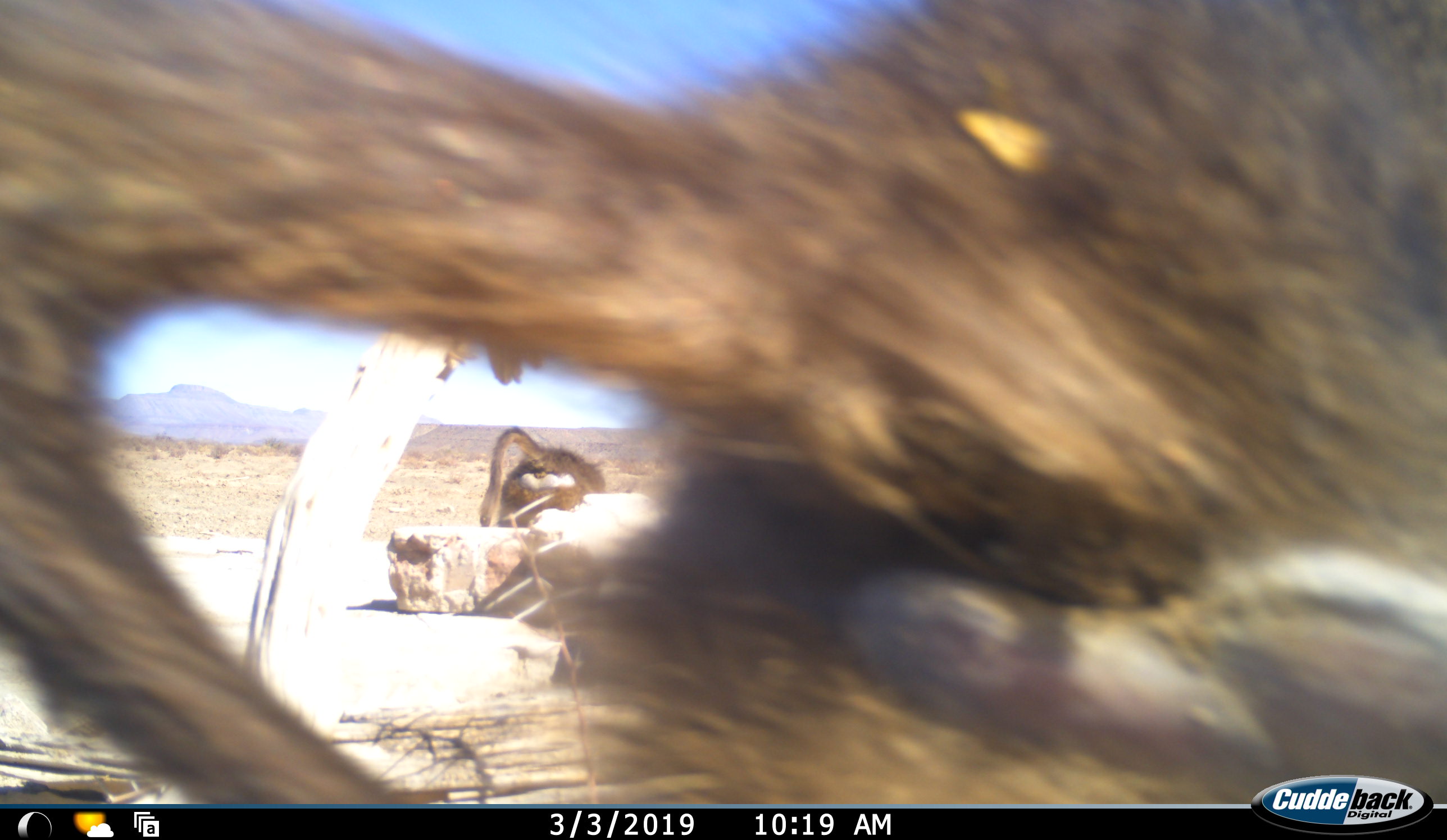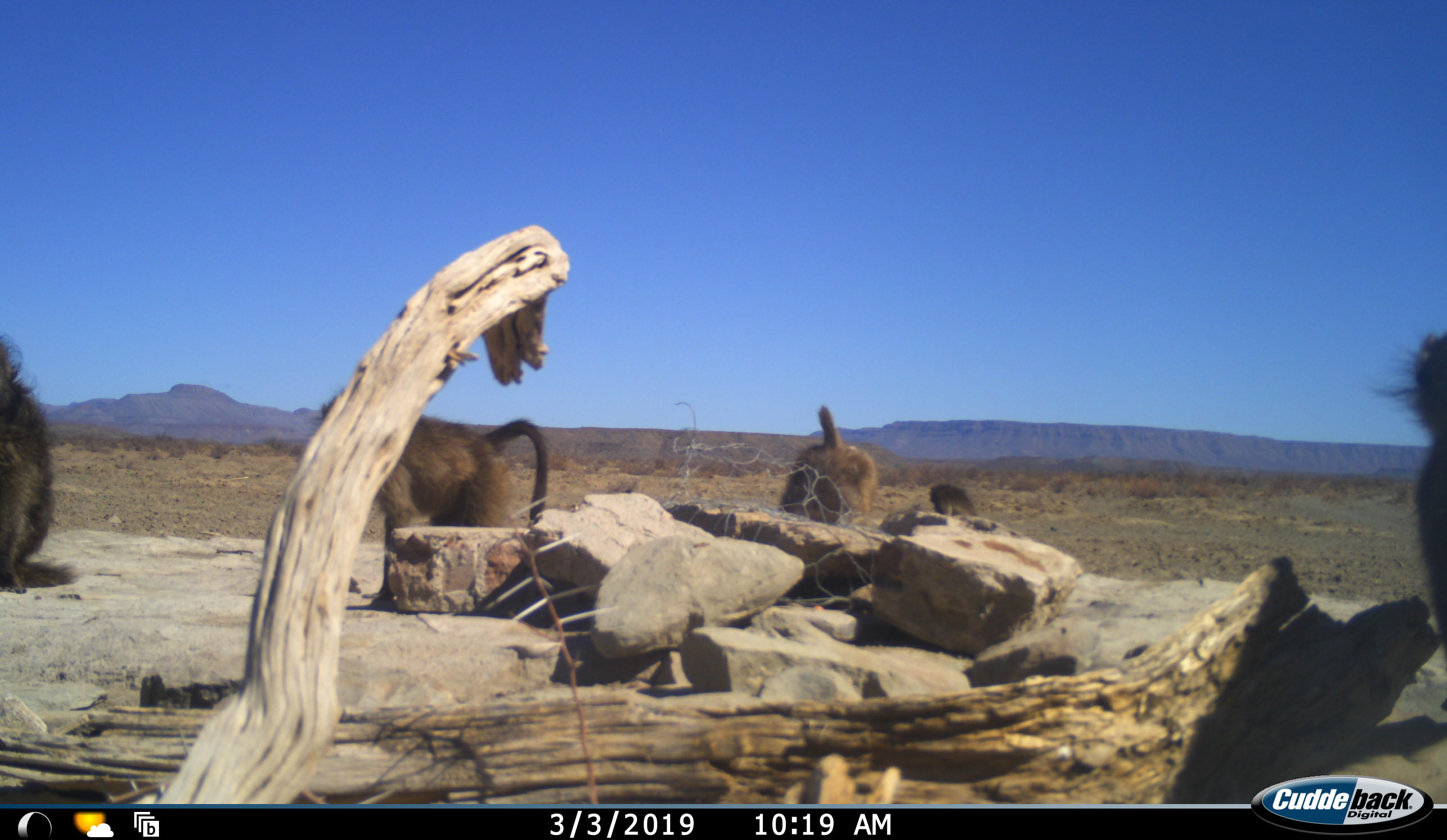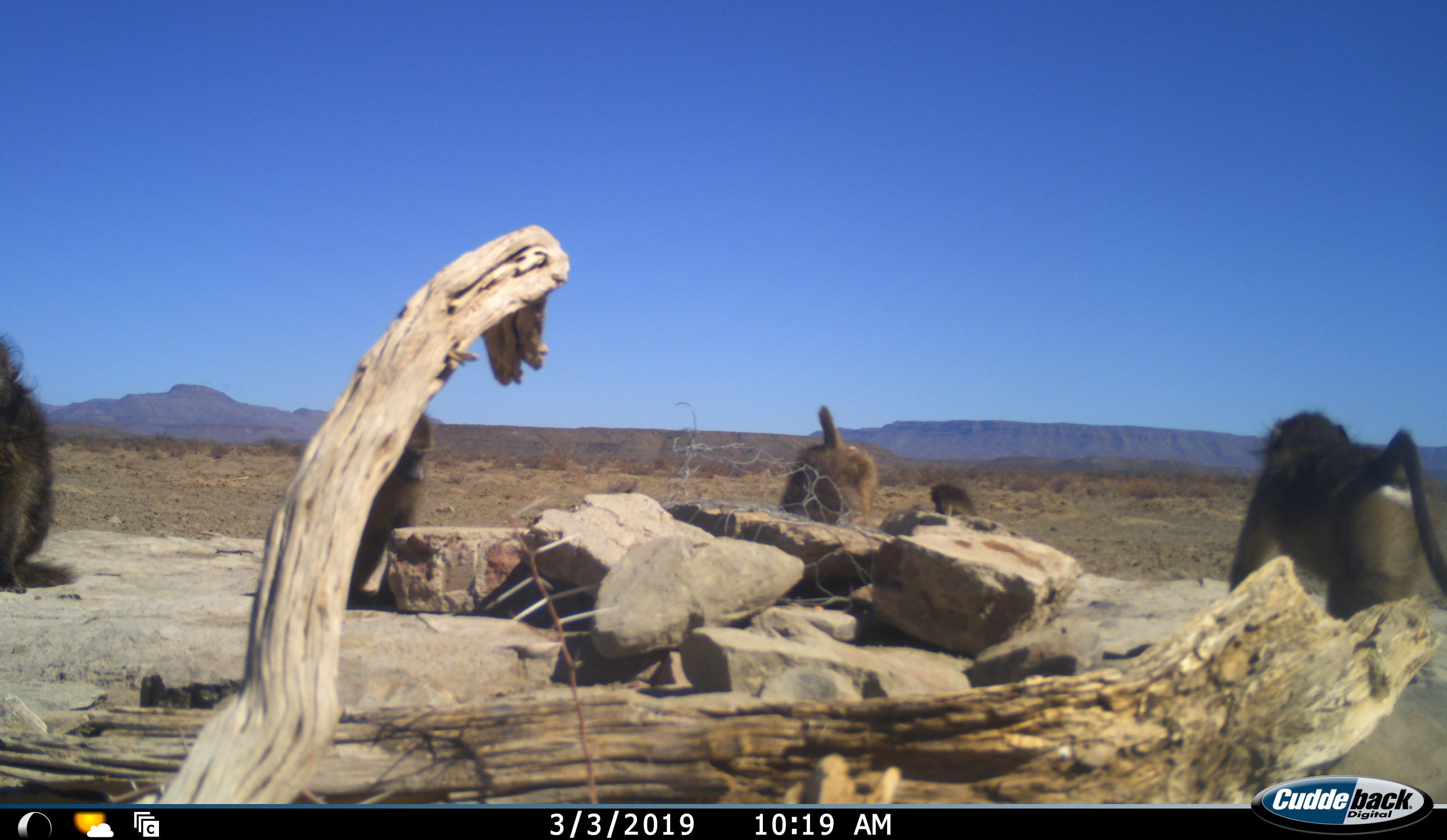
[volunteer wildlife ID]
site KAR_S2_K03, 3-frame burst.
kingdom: Animalia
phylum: Chordata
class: Mammalia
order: Primates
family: Cercopithecidae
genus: Papio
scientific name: Papio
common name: baboon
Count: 5.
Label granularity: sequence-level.